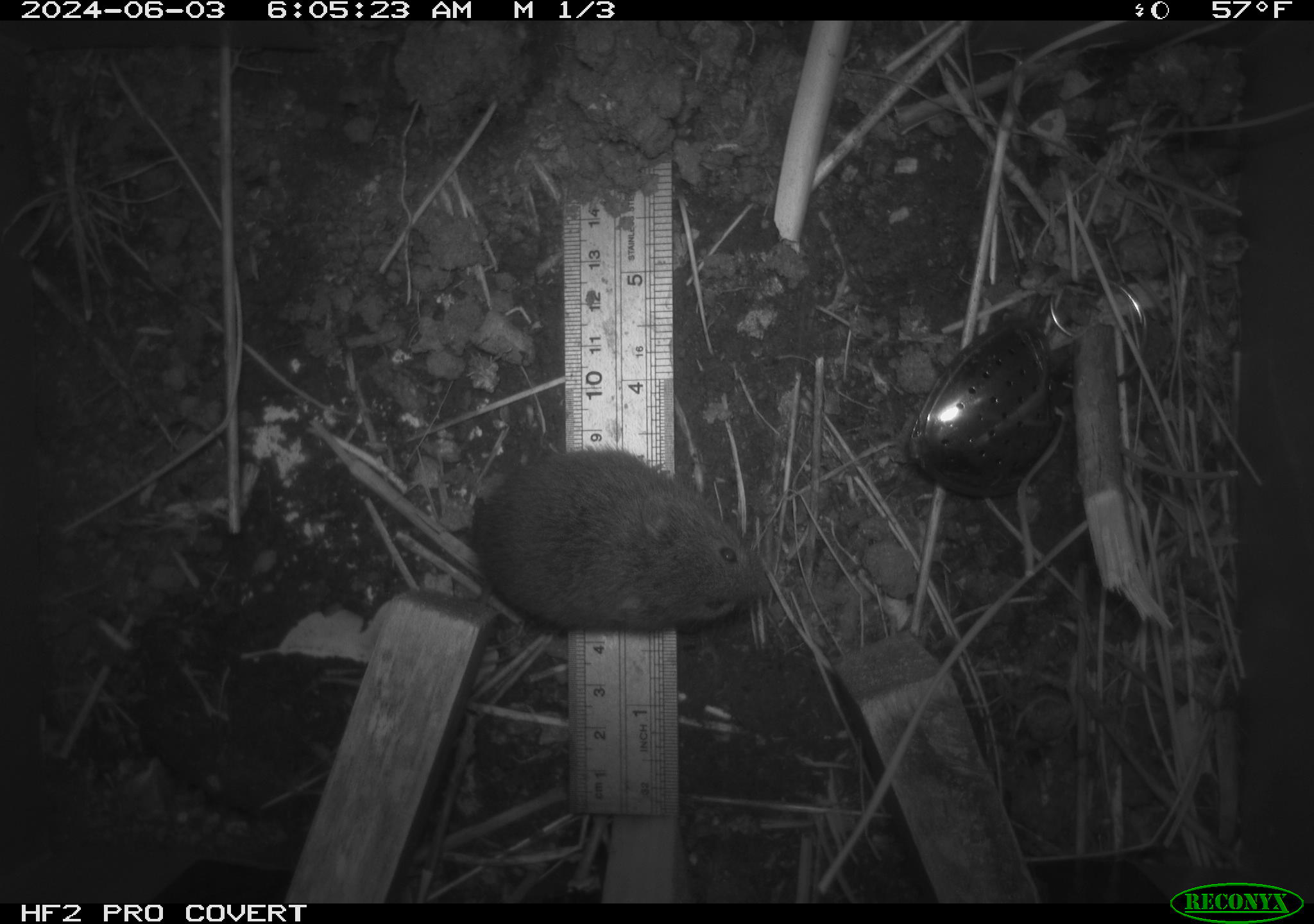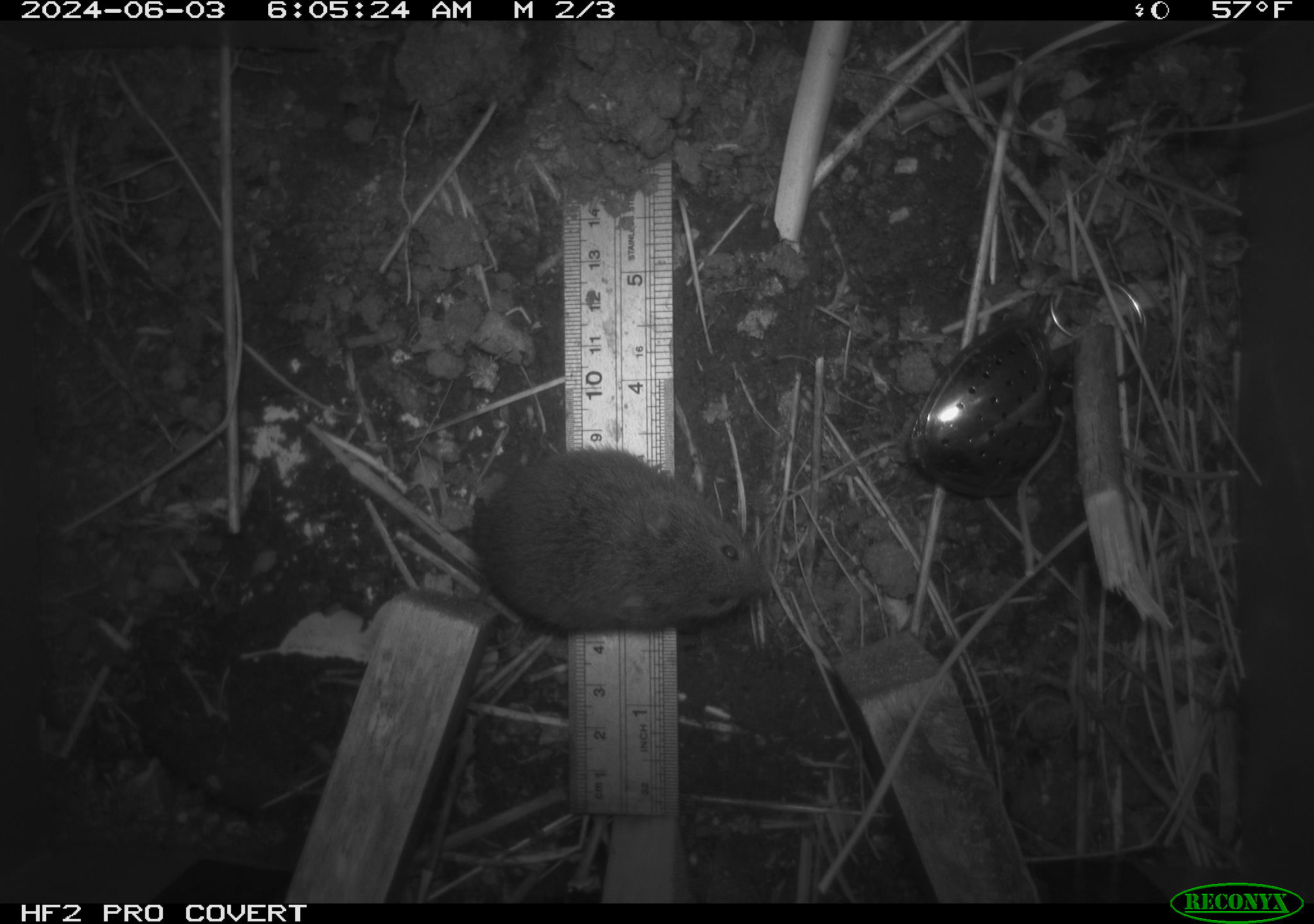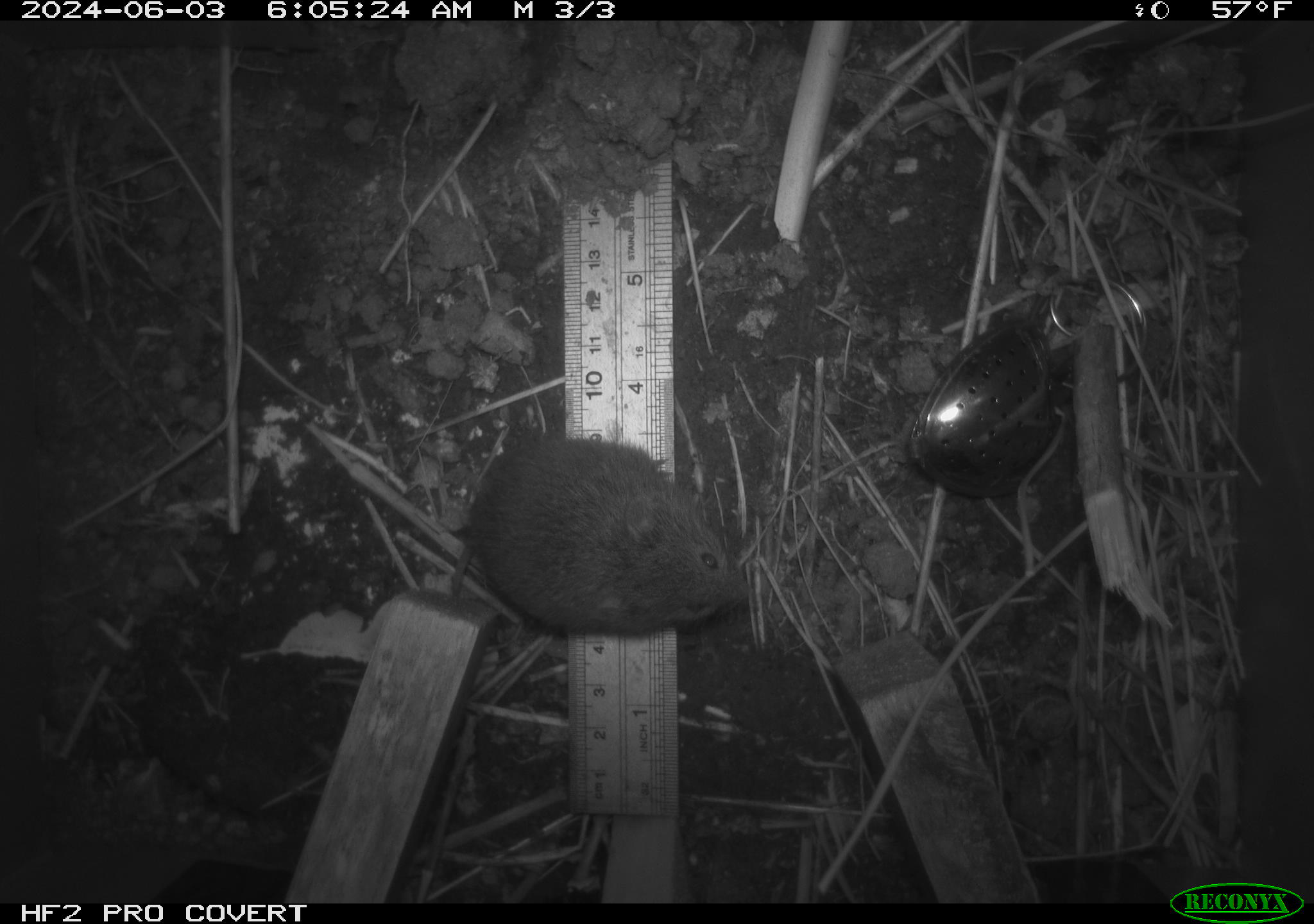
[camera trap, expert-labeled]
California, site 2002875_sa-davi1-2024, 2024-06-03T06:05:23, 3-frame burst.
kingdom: Animalia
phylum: Chordata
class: Mammalia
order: Rodentia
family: Cricetidae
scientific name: Arvicolinae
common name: voles, lemmings, and muskrats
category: arvicolinae subfamily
Arvicolinae subfamily (voles, lemmings, and muskrats) (Arvicolinae).